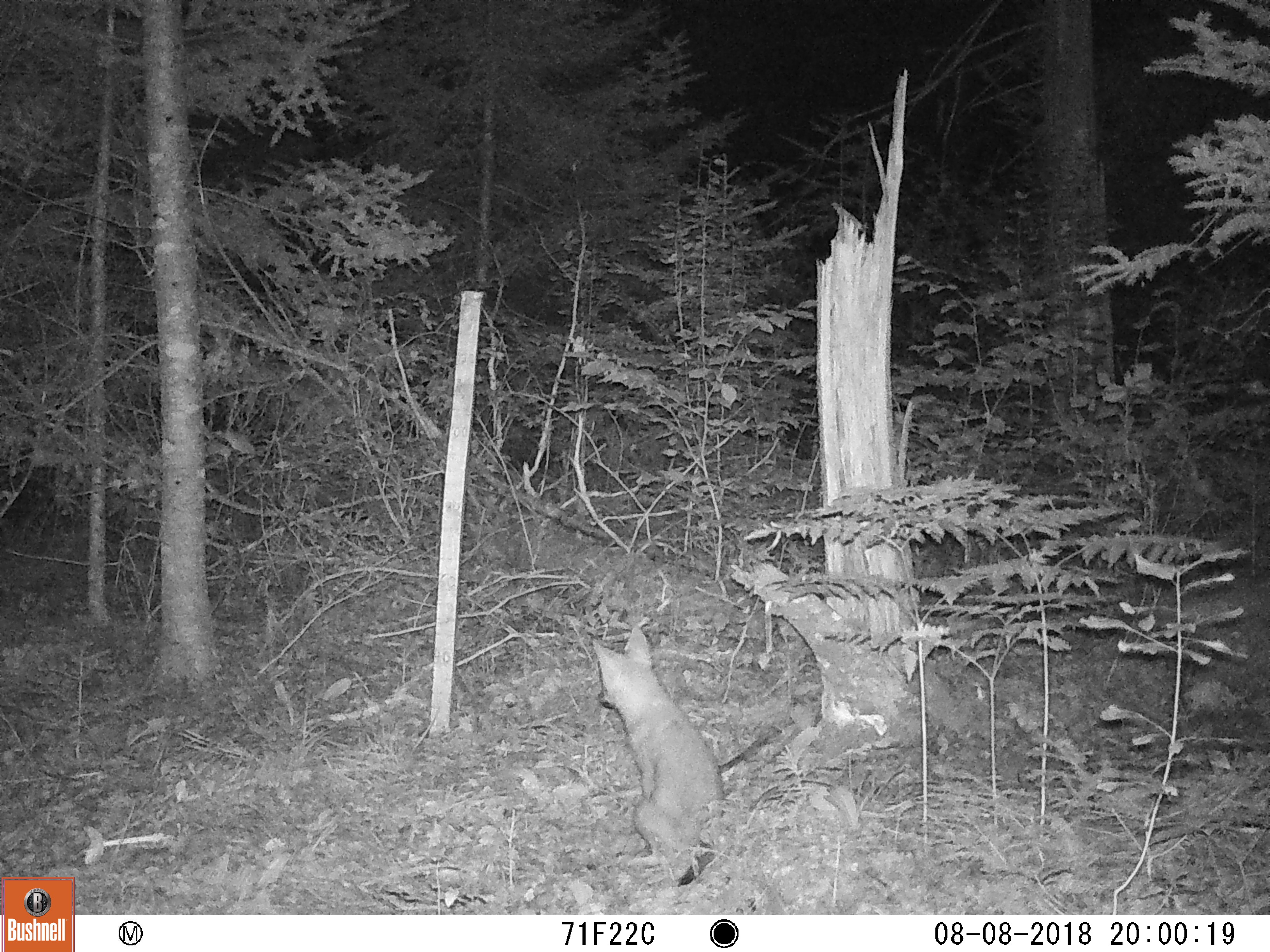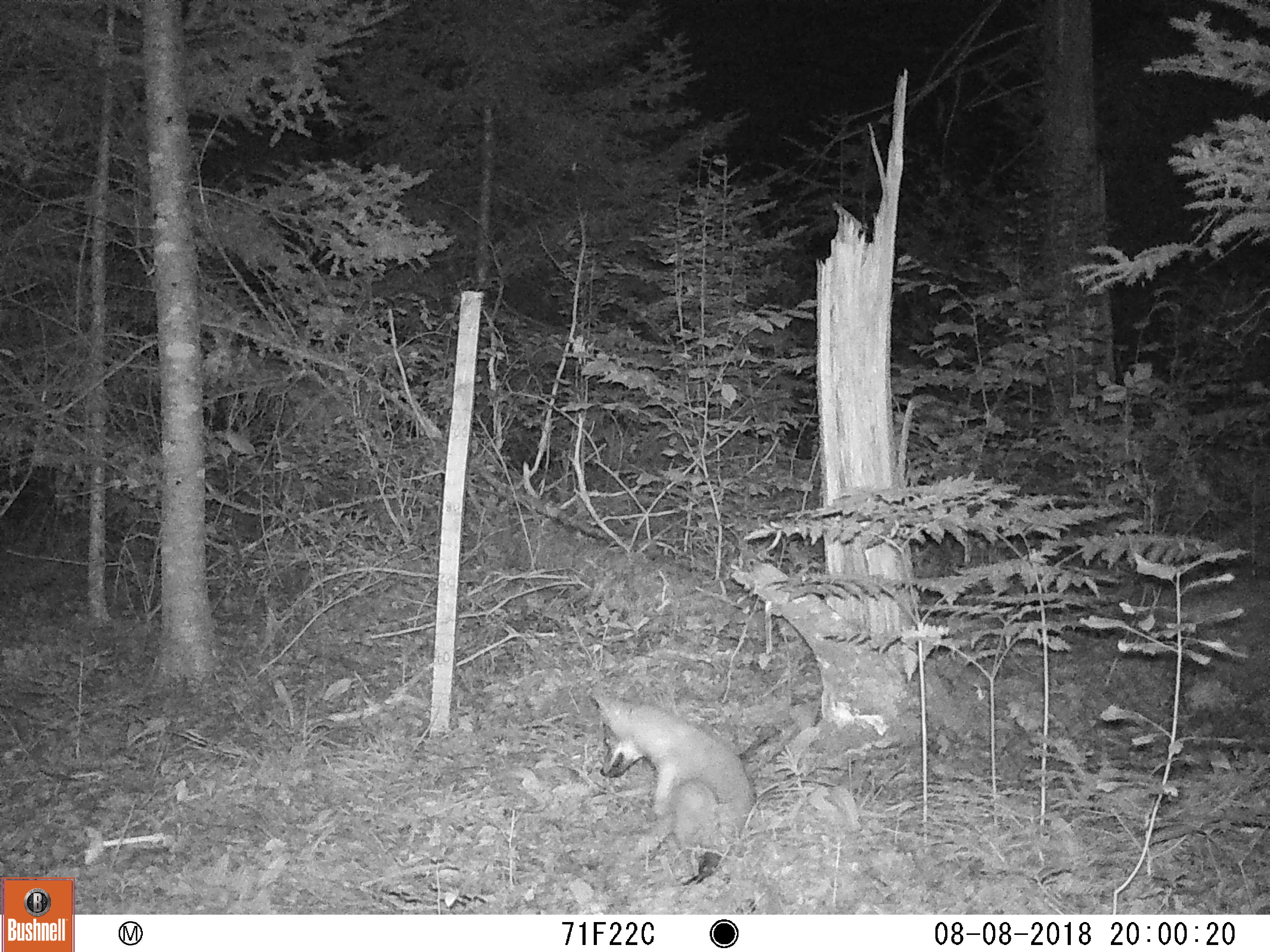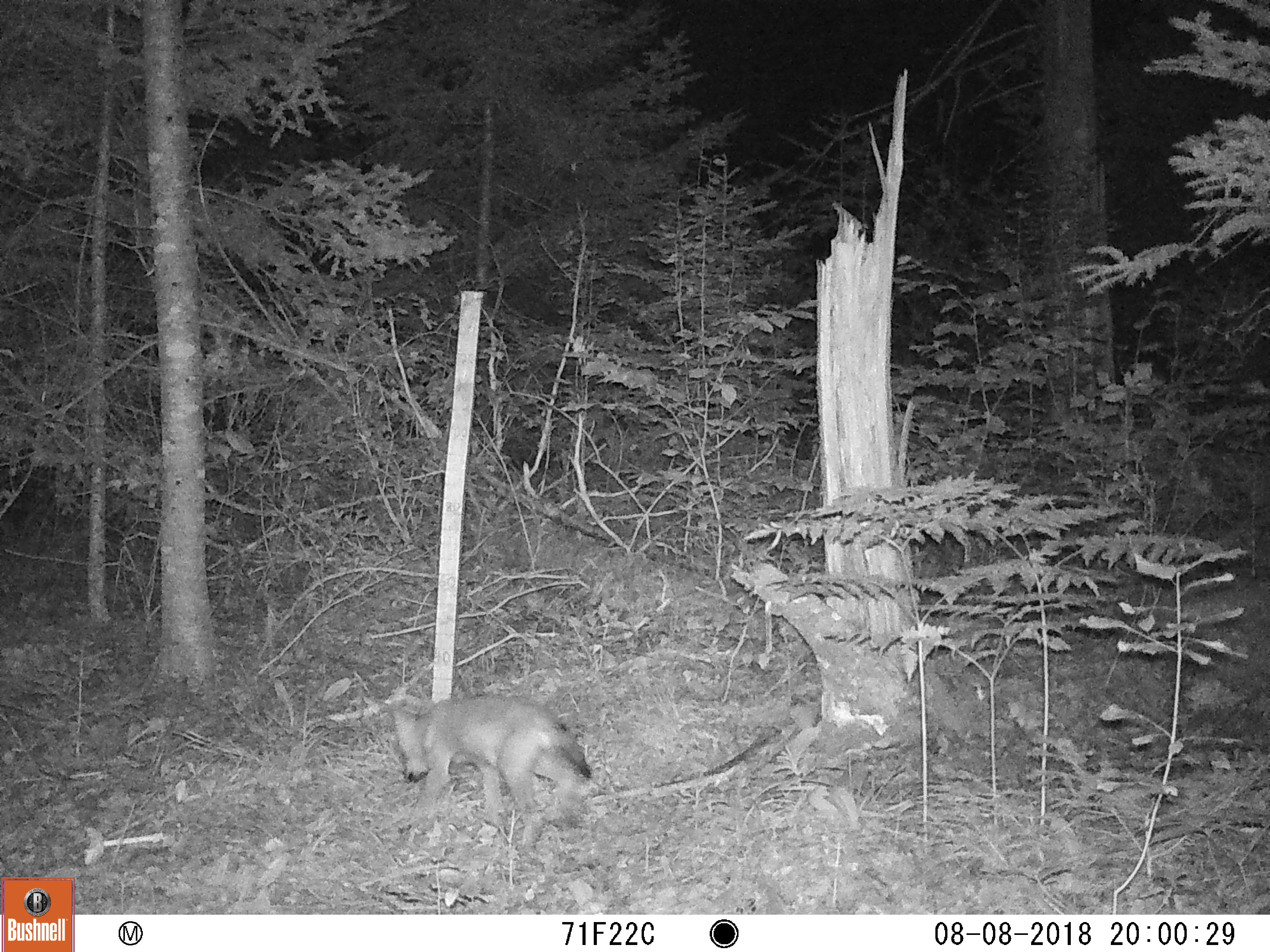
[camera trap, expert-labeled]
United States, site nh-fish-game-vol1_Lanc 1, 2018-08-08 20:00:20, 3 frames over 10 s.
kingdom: Animalia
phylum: Chordata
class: Mammalia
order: Carnivora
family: Canidae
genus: Canis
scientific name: Canis latrans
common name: coyote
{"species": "coyote (Canis latrans)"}